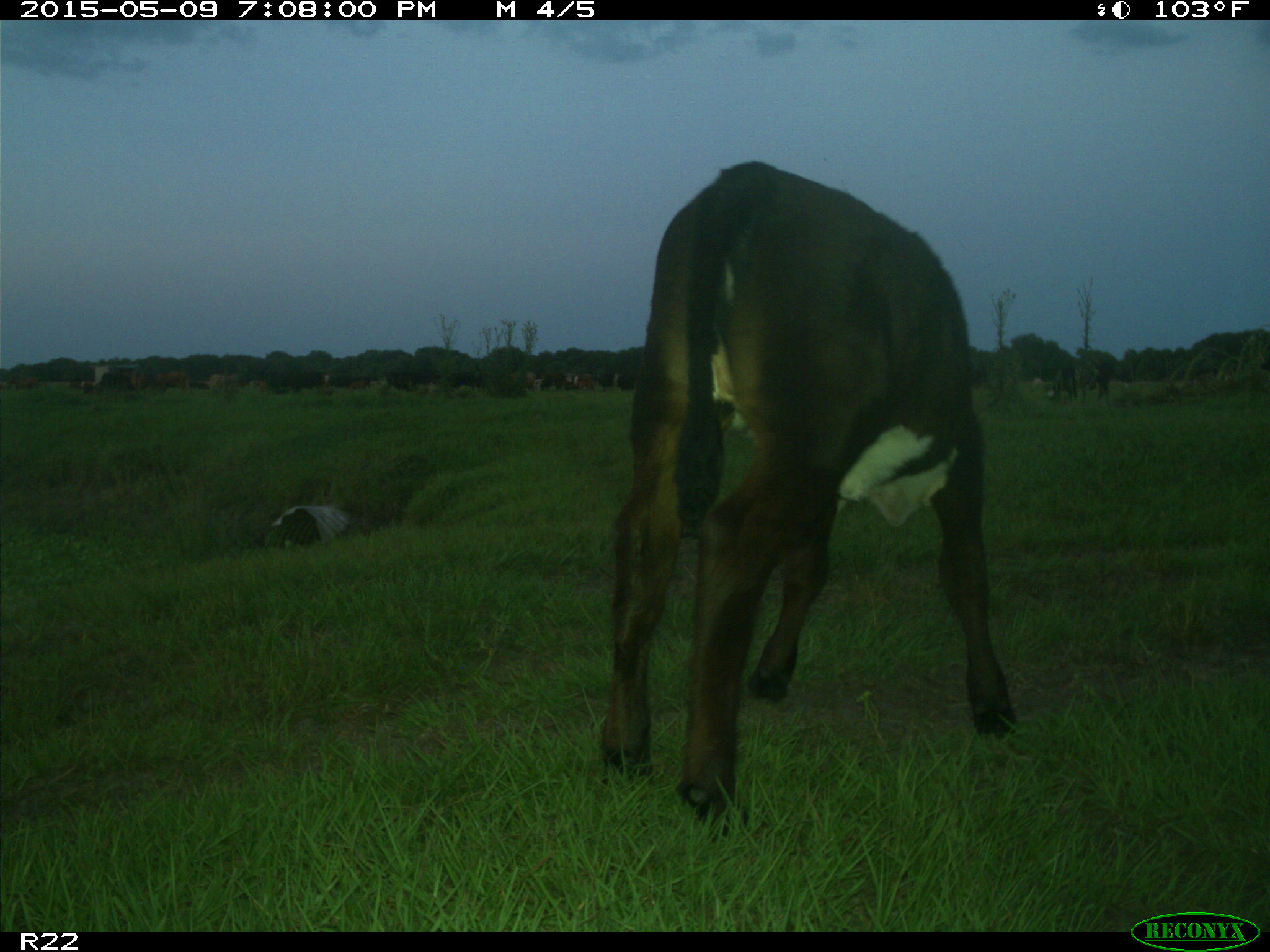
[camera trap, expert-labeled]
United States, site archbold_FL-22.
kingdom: Animalia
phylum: Chordata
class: Mammalia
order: Artiodactyla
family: Bovidae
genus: Bos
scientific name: Bos taurus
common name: domestic cow